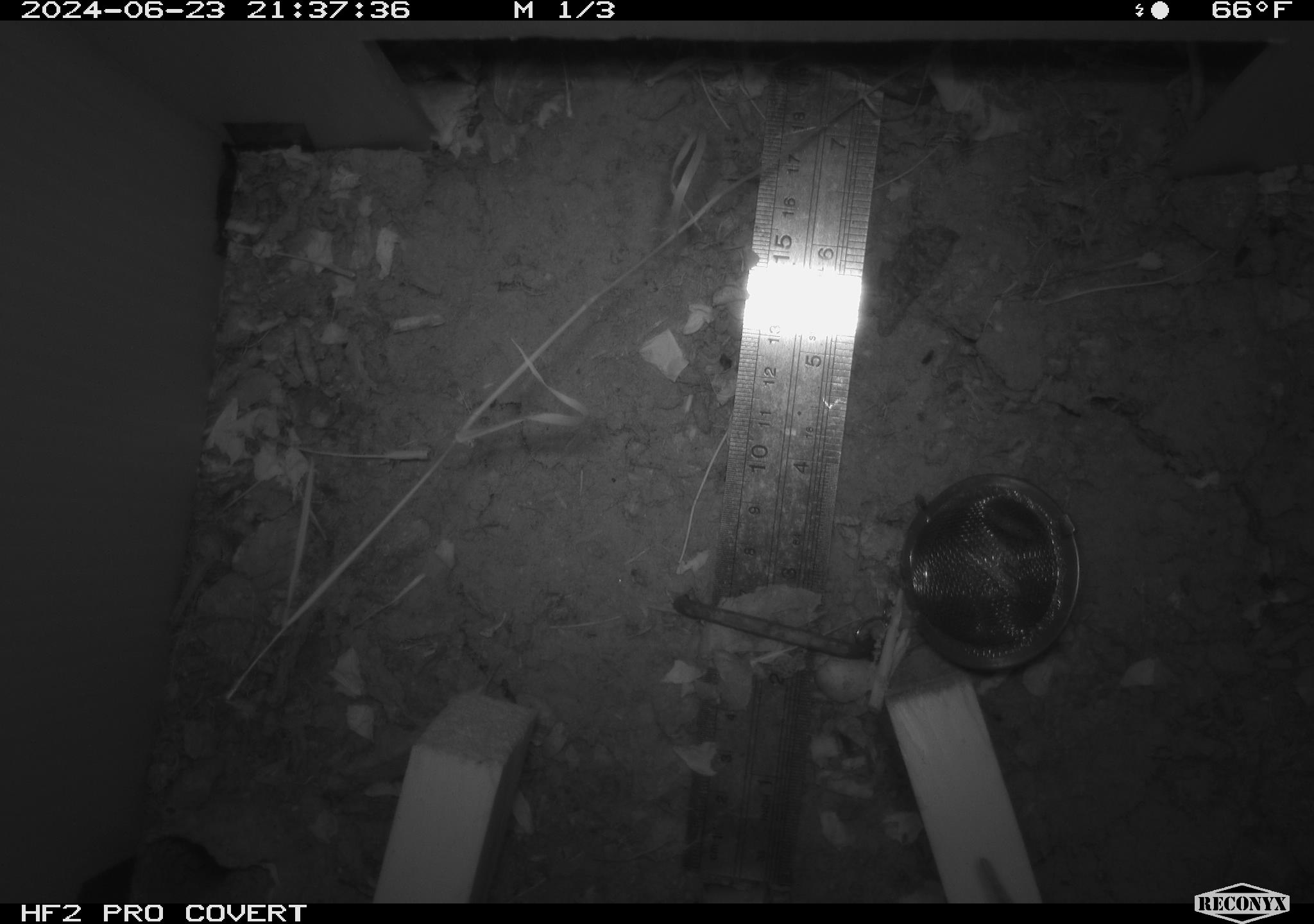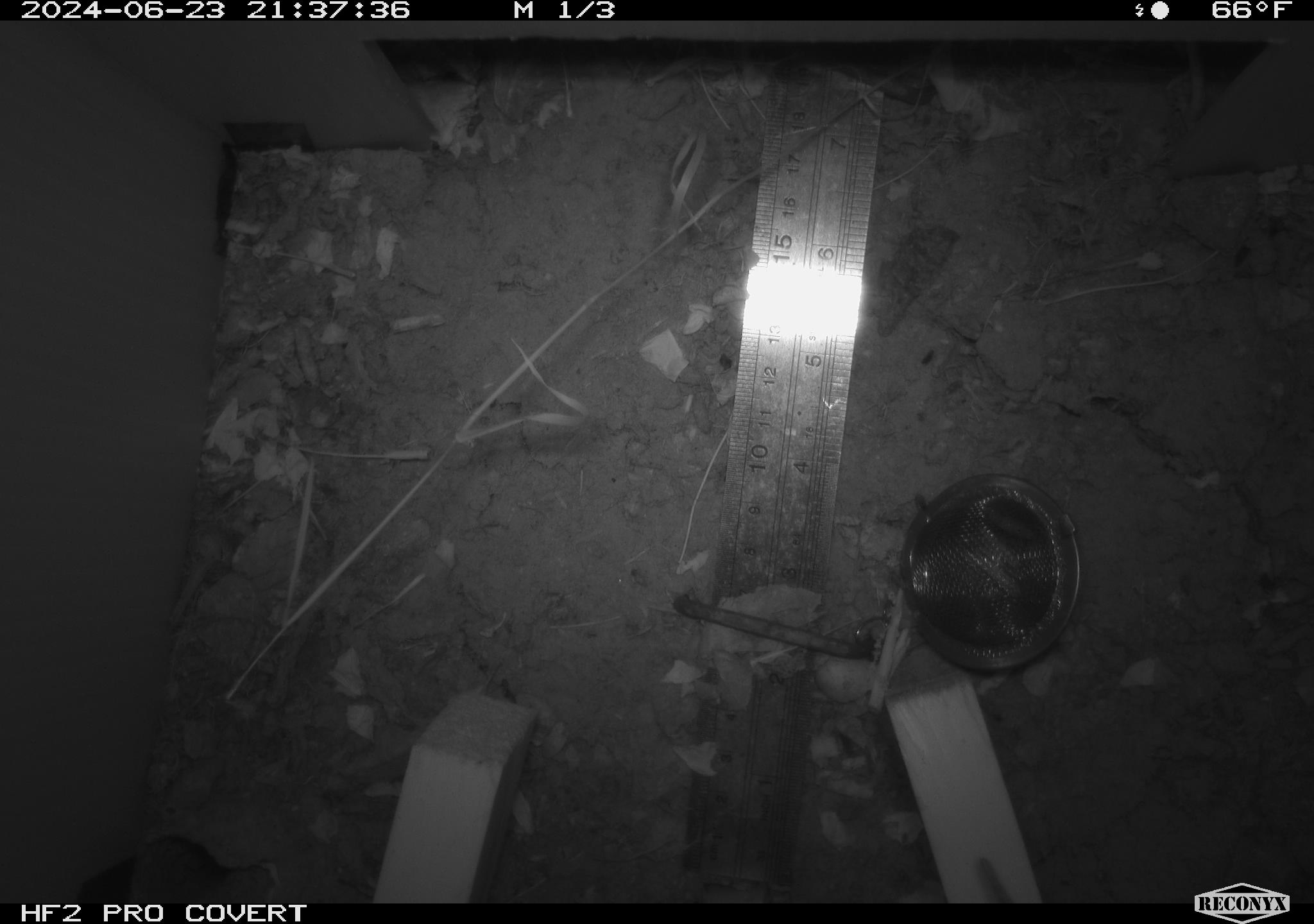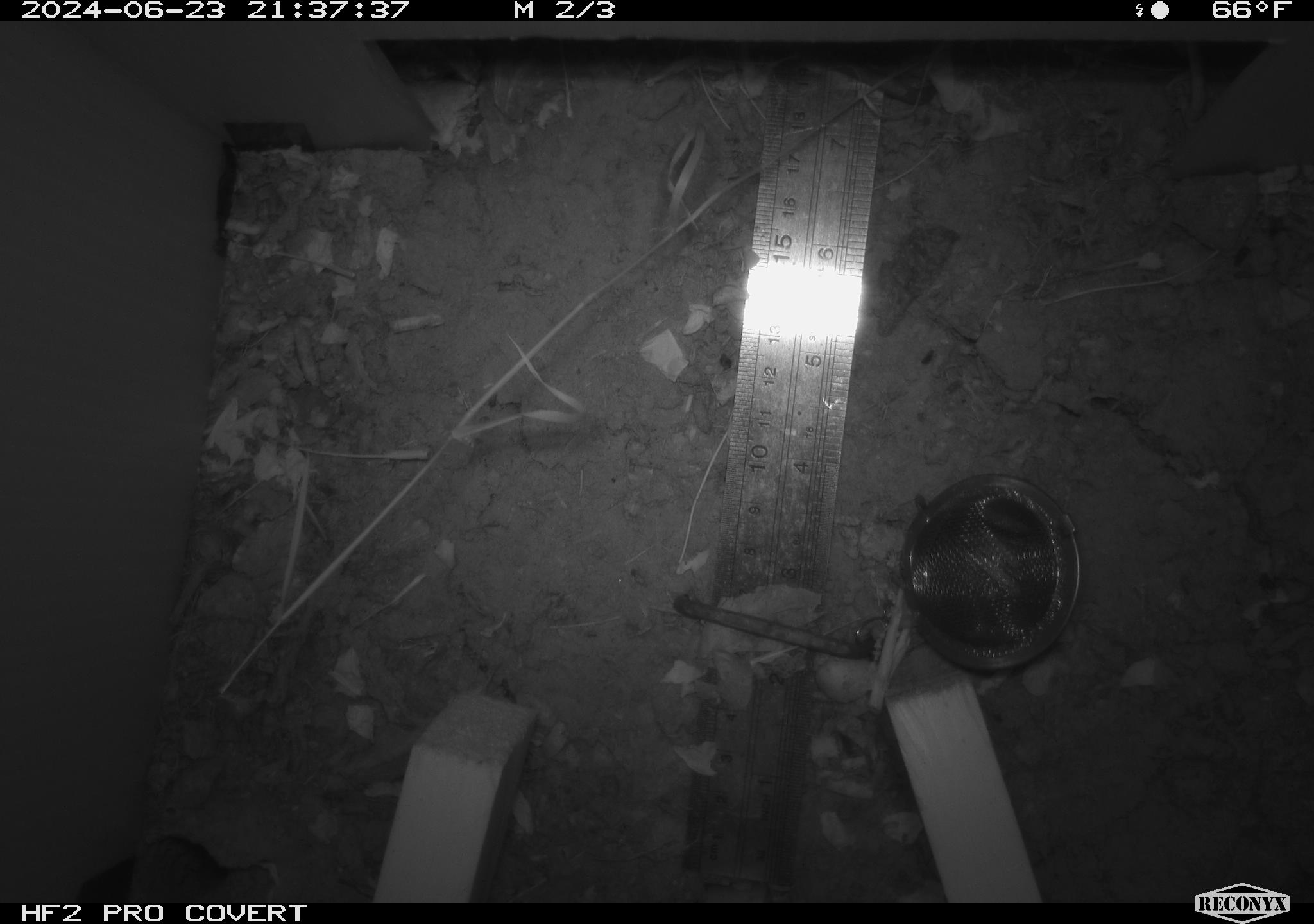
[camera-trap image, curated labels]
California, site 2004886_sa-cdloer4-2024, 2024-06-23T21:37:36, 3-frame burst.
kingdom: Animalia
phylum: Chordata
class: Mammalia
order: Rodentia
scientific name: Rodentia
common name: rodent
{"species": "rodent (Rodentia)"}